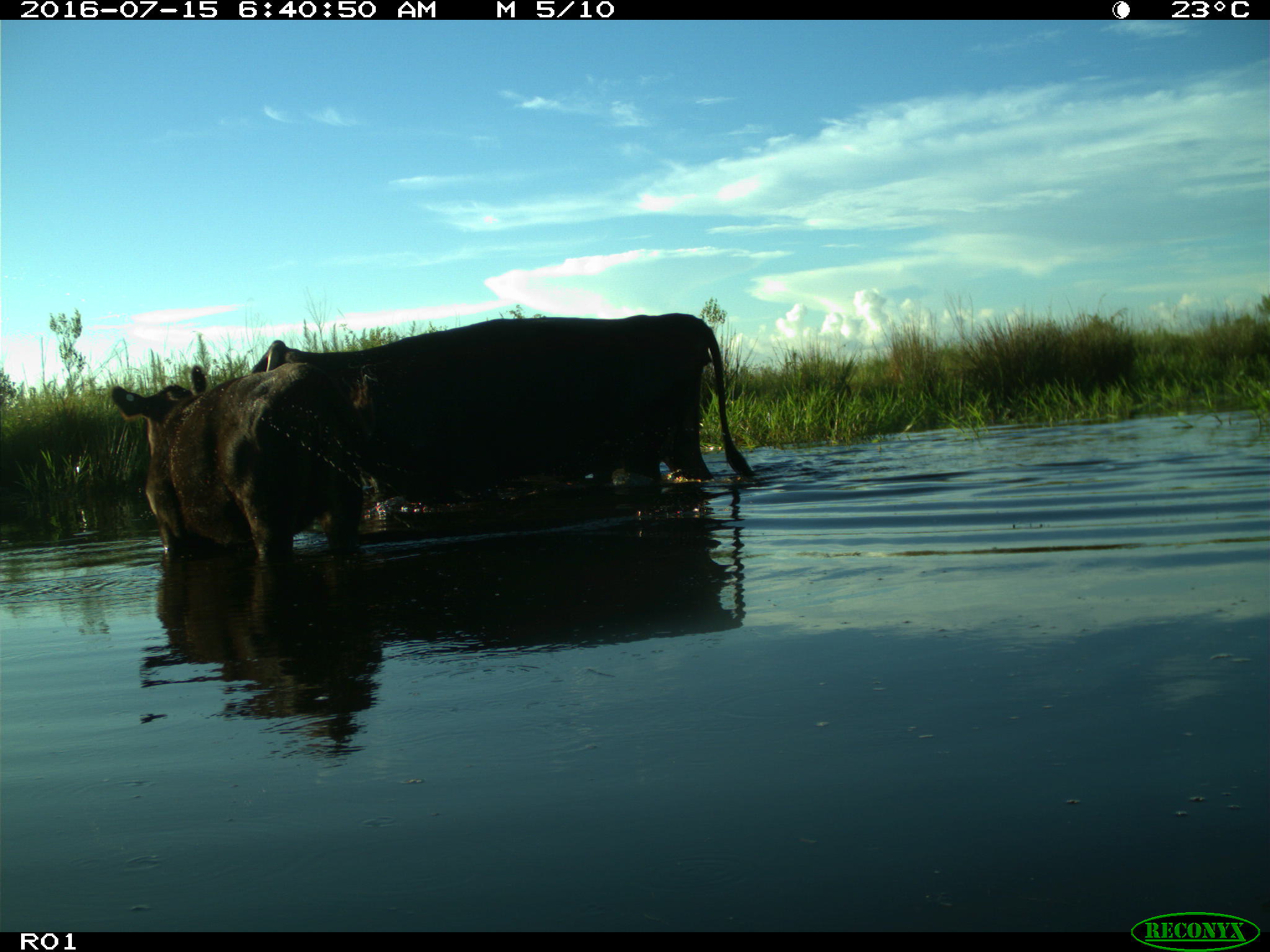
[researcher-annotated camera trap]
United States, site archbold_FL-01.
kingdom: Animalia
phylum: Chordata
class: Mammalia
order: Artiodactyla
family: Bovidae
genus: Bos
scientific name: Bos taurus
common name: domestic cow